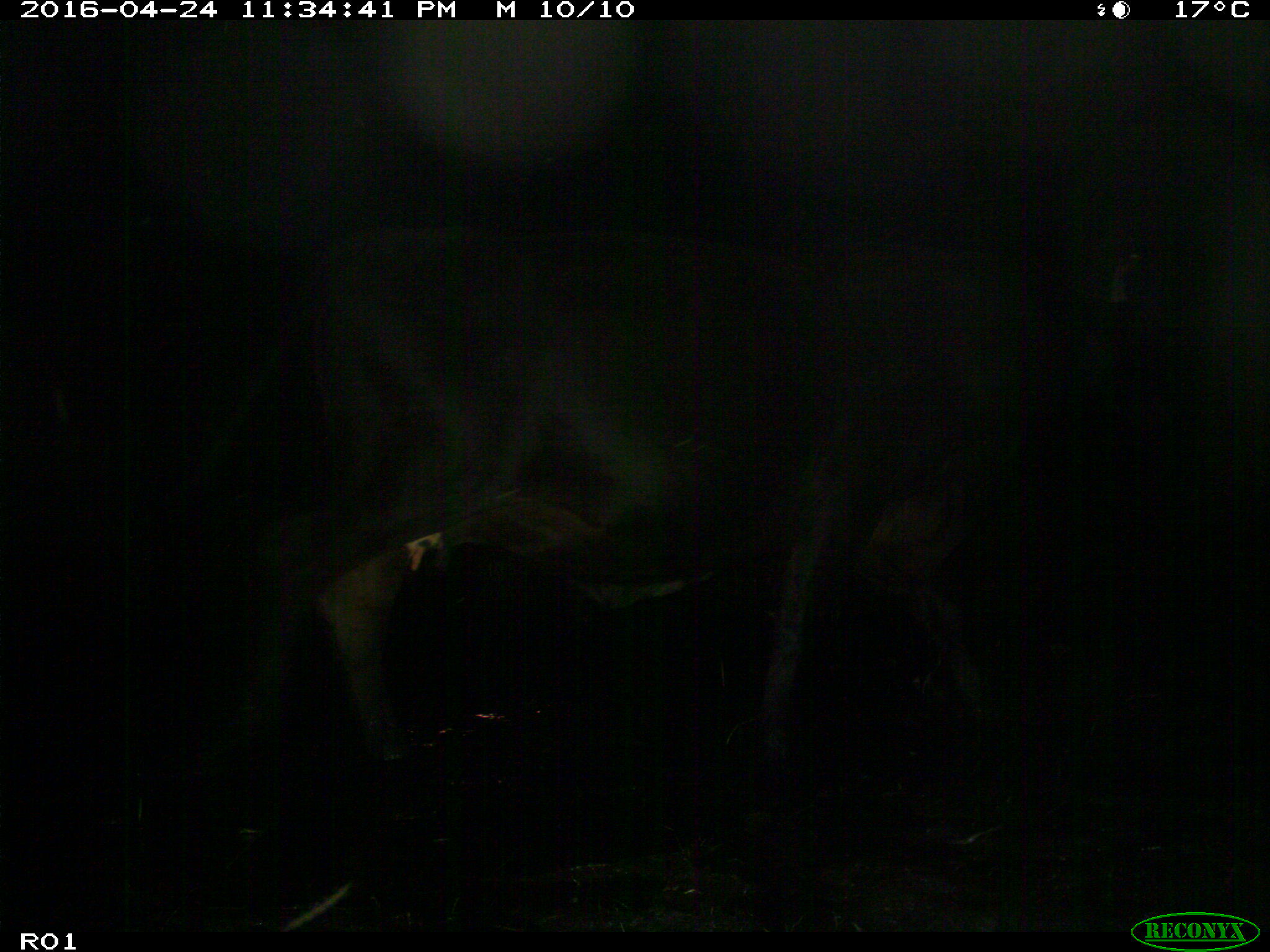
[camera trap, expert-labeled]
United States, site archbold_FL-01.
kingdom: Animalia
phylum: Chordata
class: Mammalia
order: Artiodactyla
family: Bovidae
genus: Bos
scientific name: Bos taurus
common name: domestic cow